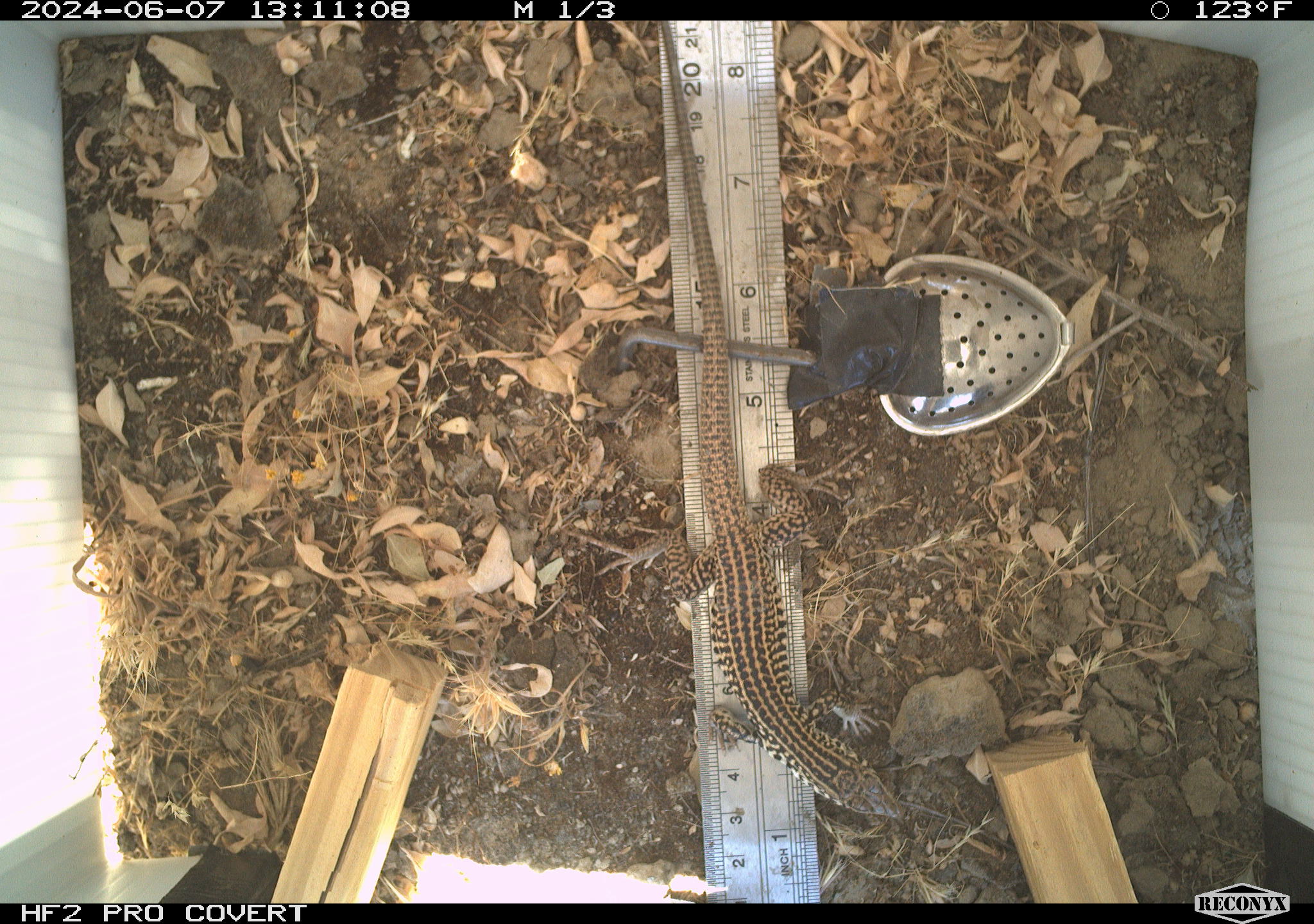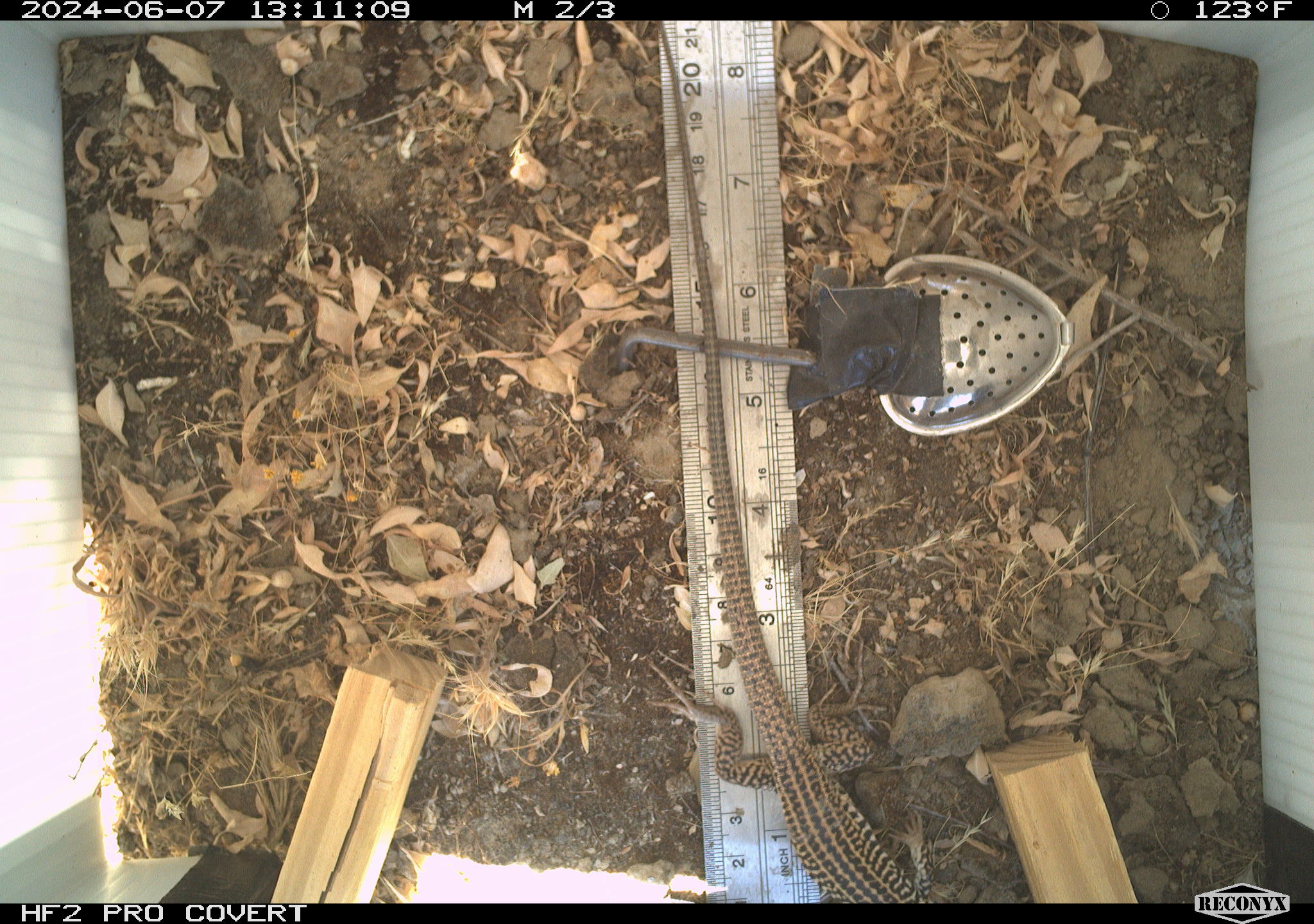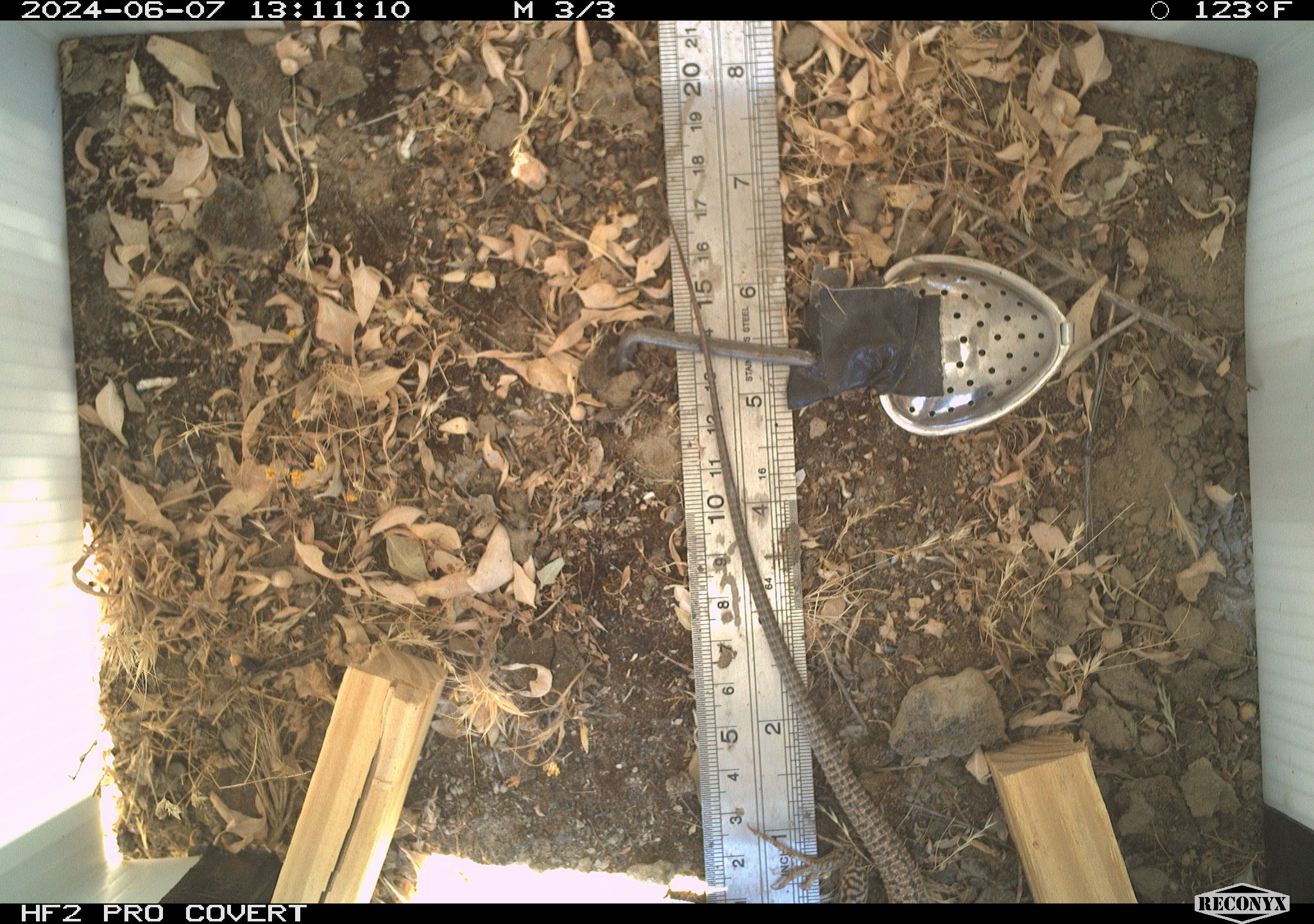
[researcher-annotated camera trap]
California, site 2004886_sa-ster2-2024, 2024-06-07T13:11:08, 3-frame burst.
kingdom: Animalia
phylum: Chordata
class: Reptilia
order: Squamata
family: Teiidae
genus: Aspidoscelis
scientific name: Aspidoscelis tigris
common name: western whiptail